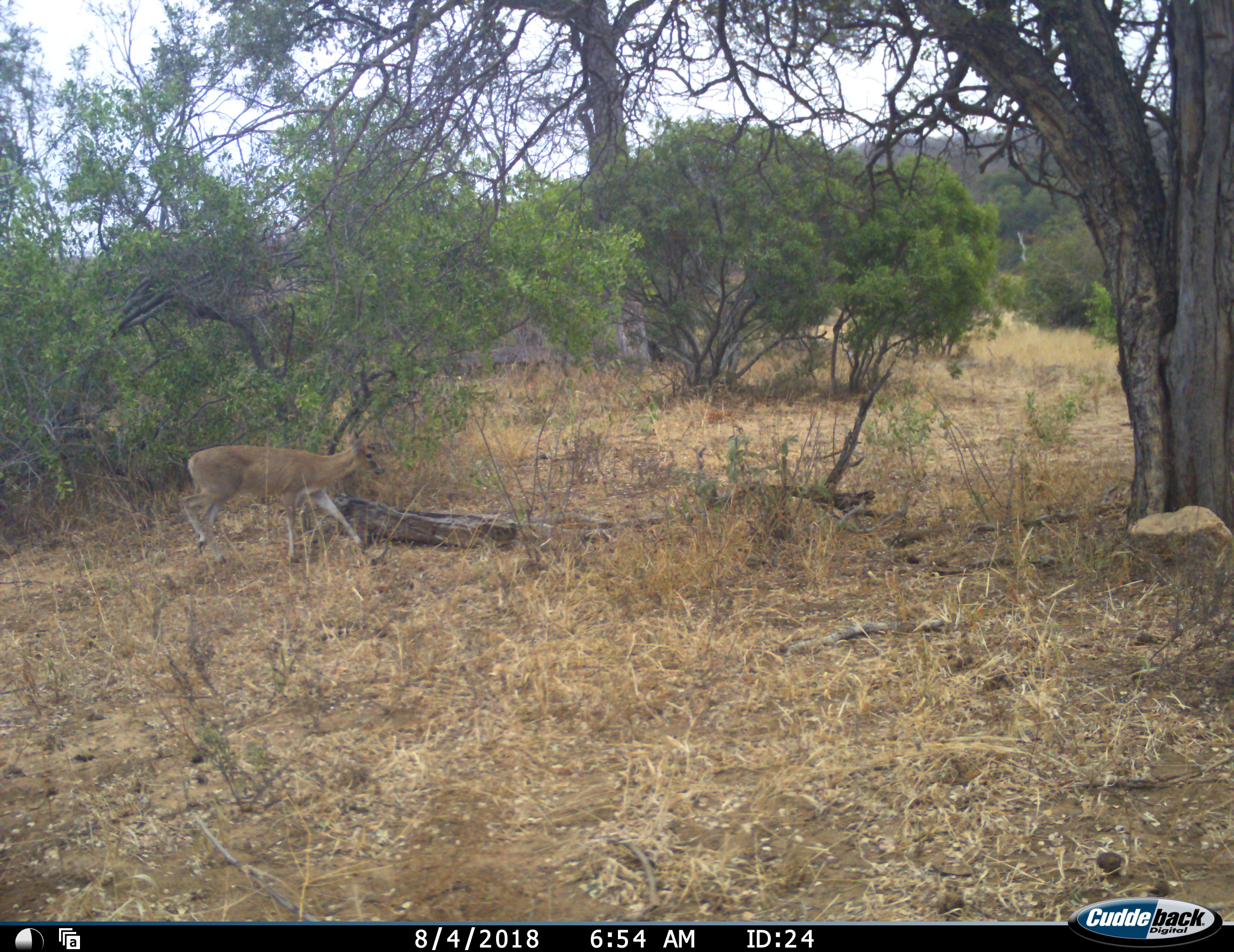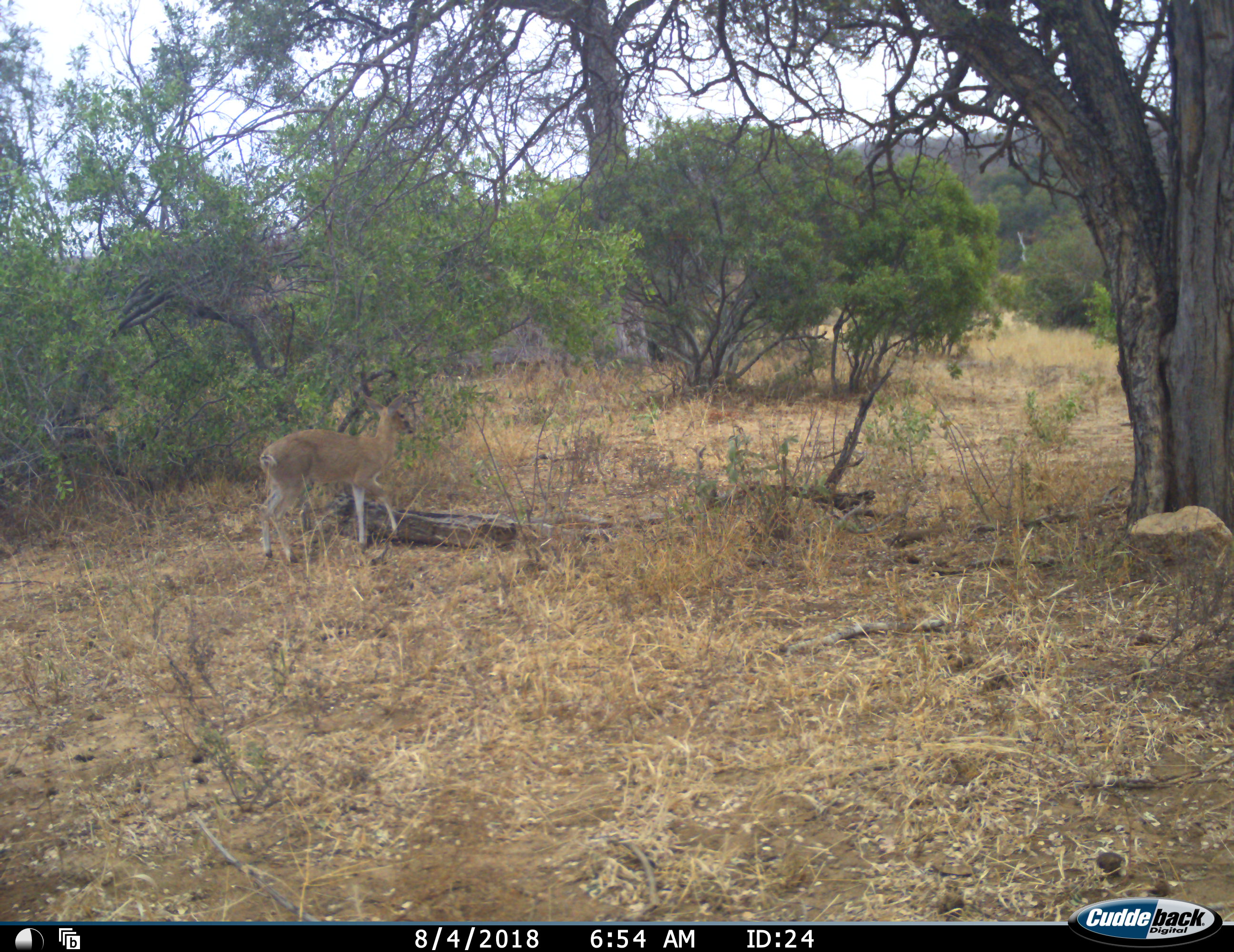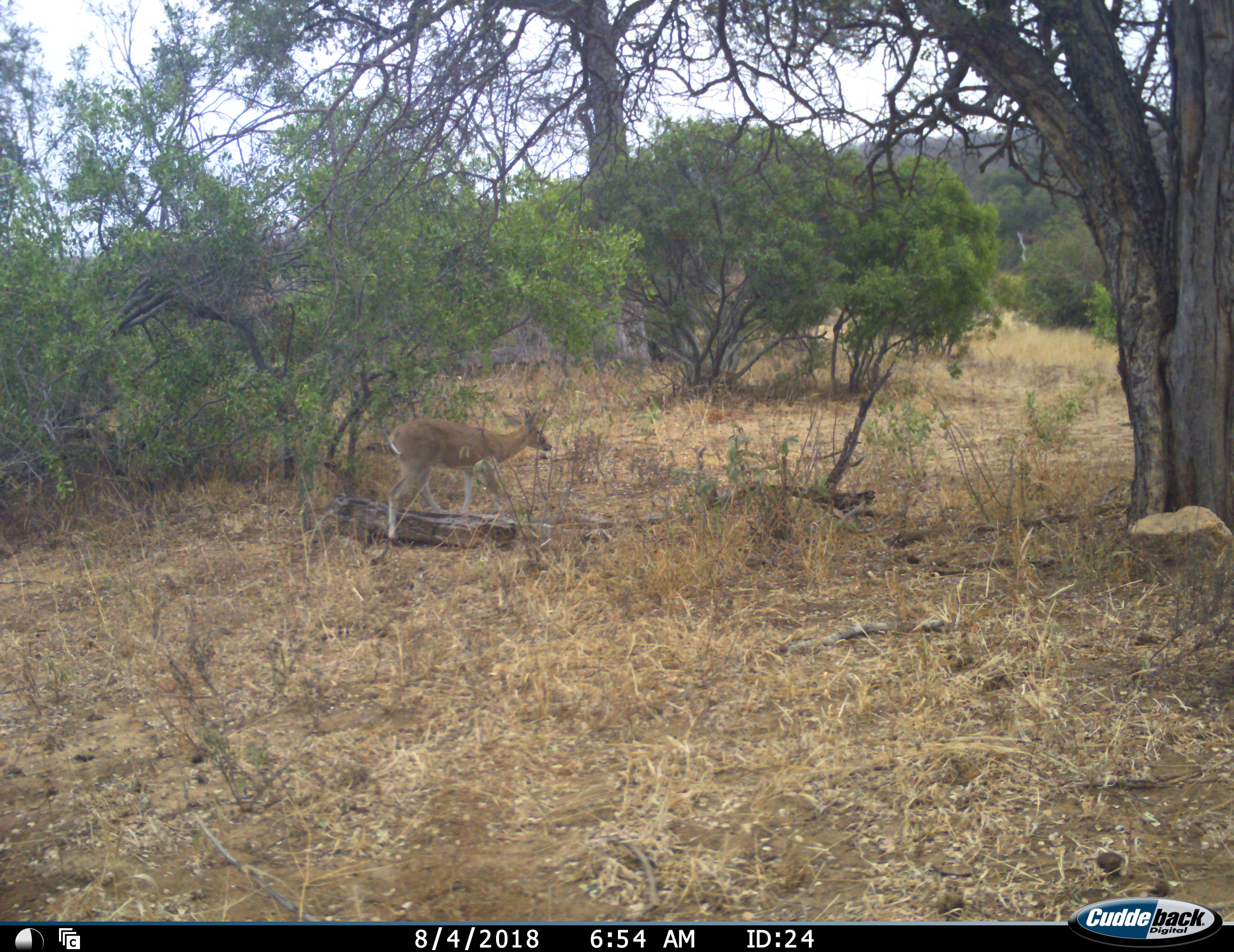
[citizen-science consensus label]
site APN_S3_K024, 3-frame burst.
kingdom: Animalia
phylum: Chordata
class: Mammalia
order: Artiodactyla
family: Bovidae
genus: Aepyceros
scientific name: Aepyceros melampus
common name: impala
Impala (Aepyceros melampus), count 1. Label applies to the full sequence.